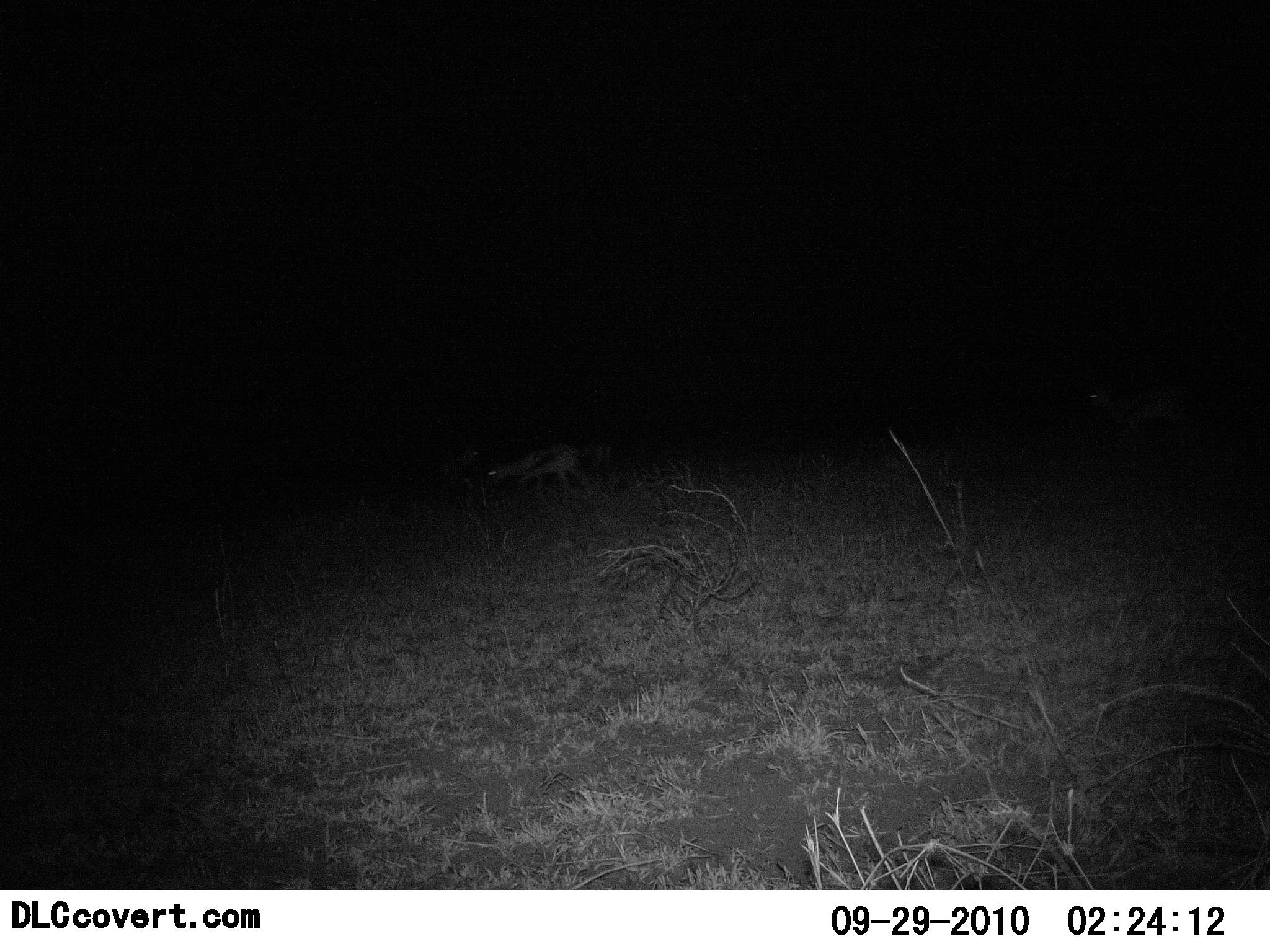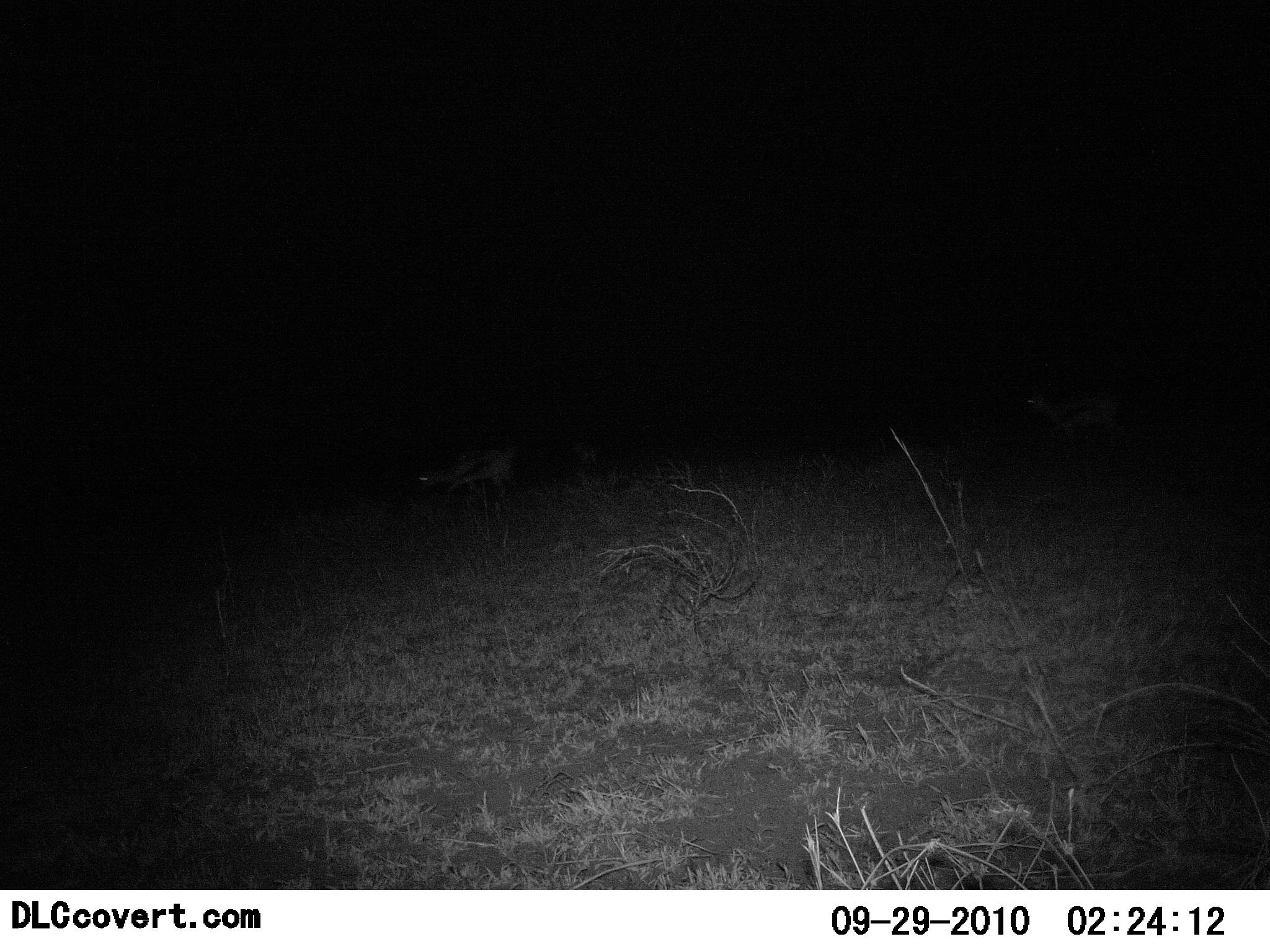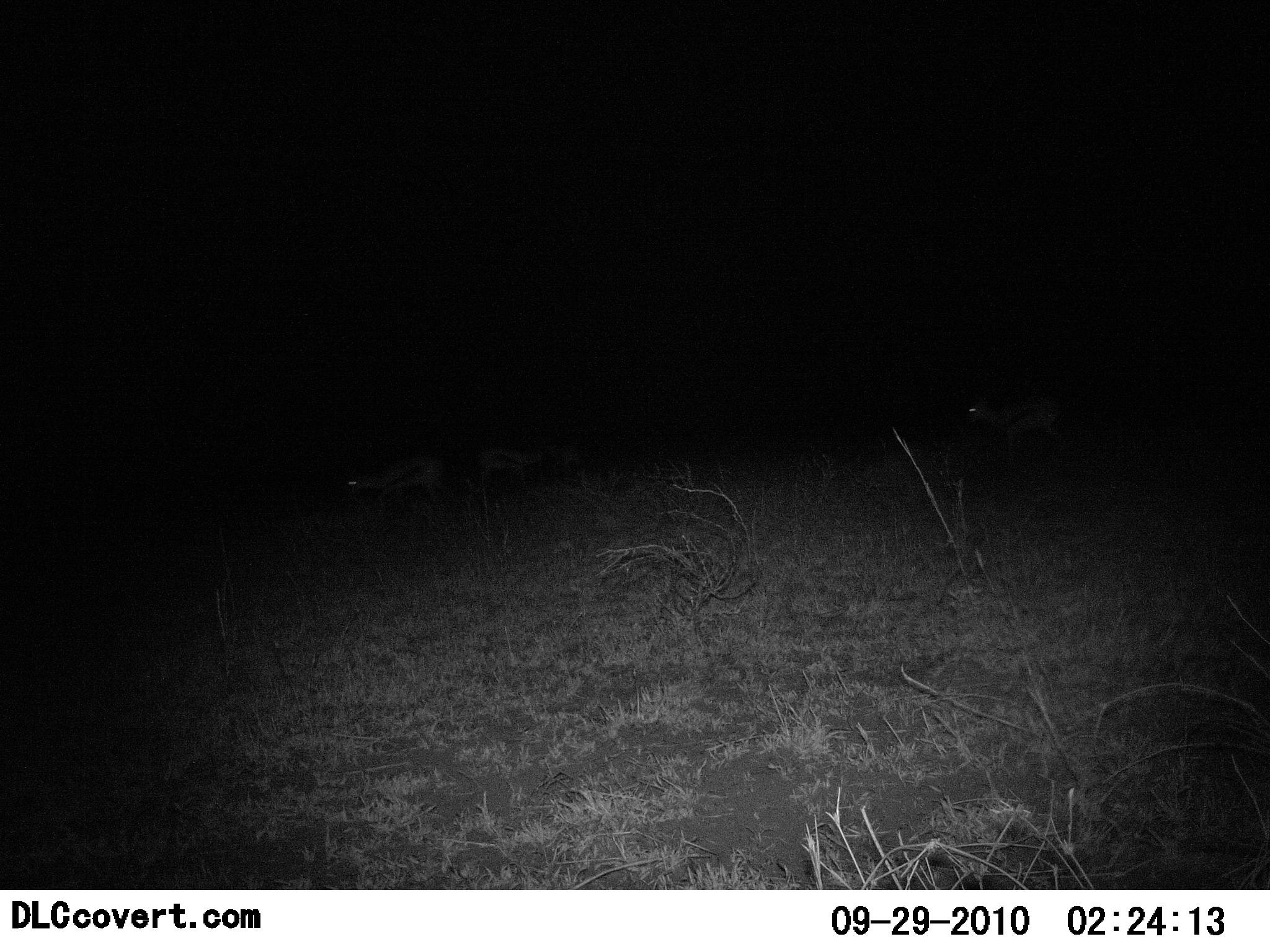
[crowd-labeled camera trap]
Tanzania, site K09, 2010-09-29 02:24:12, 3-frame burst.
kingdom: Animalia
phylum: Chordata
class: Mammalia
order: Artiodactyla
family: Bovidae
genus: Eudorcas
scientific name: Eudorcas thomsonii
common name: thomson's gazelle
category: gazellethomsons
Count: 3.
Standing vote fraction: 15%.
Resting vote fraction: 0%.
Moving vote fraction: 85%.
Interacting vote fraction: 0%.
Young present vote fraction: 8%.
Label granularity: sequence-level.